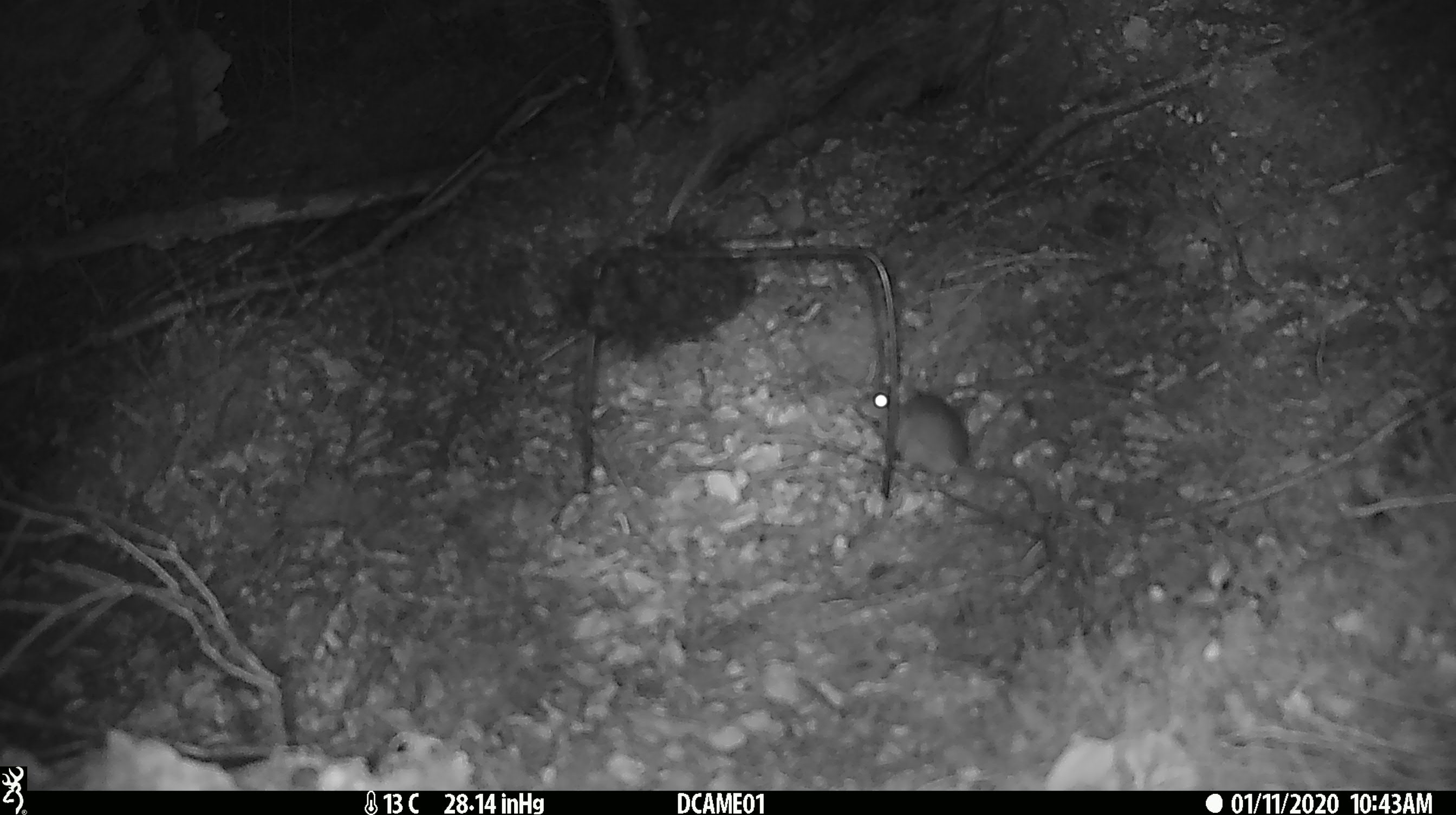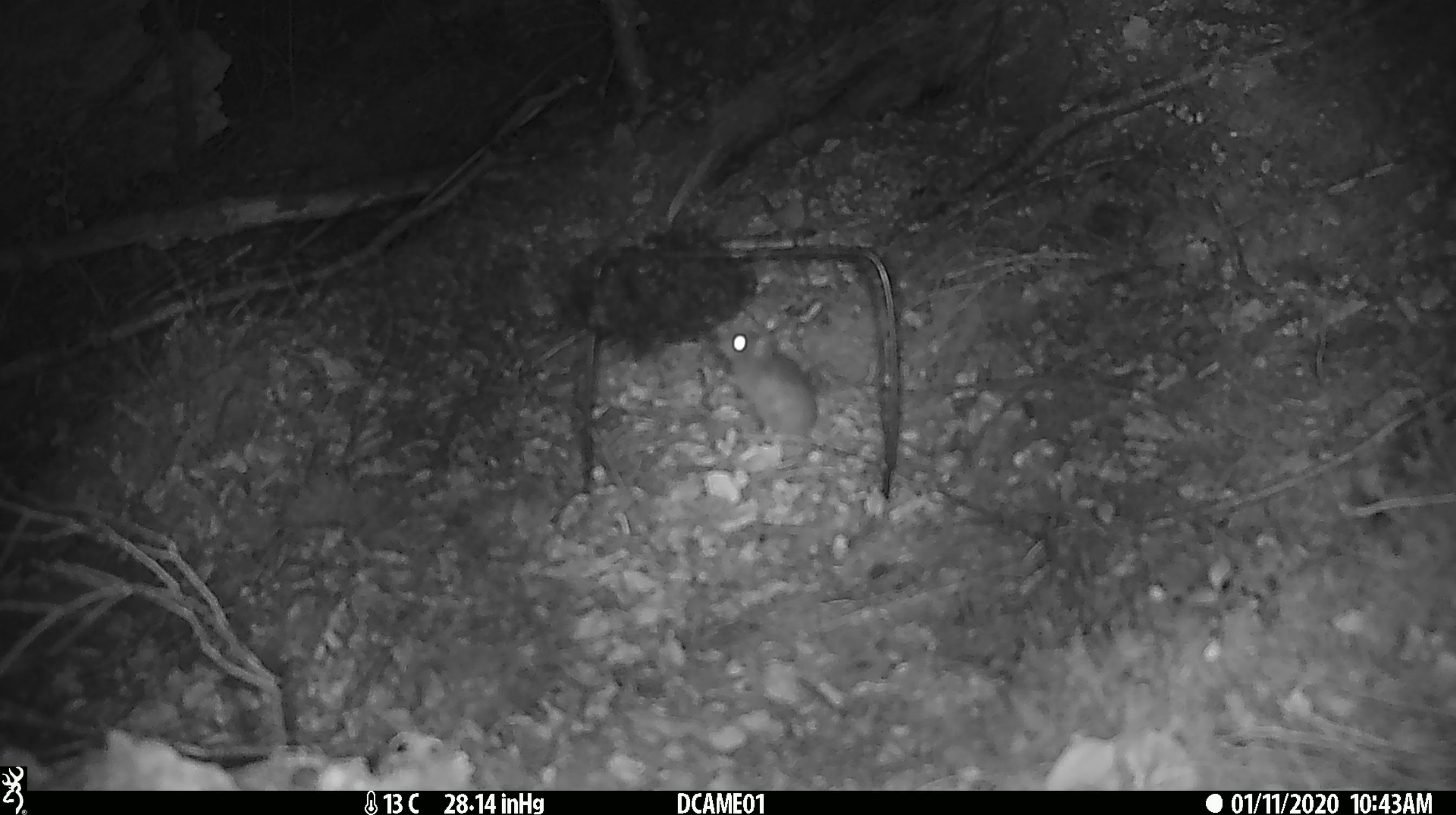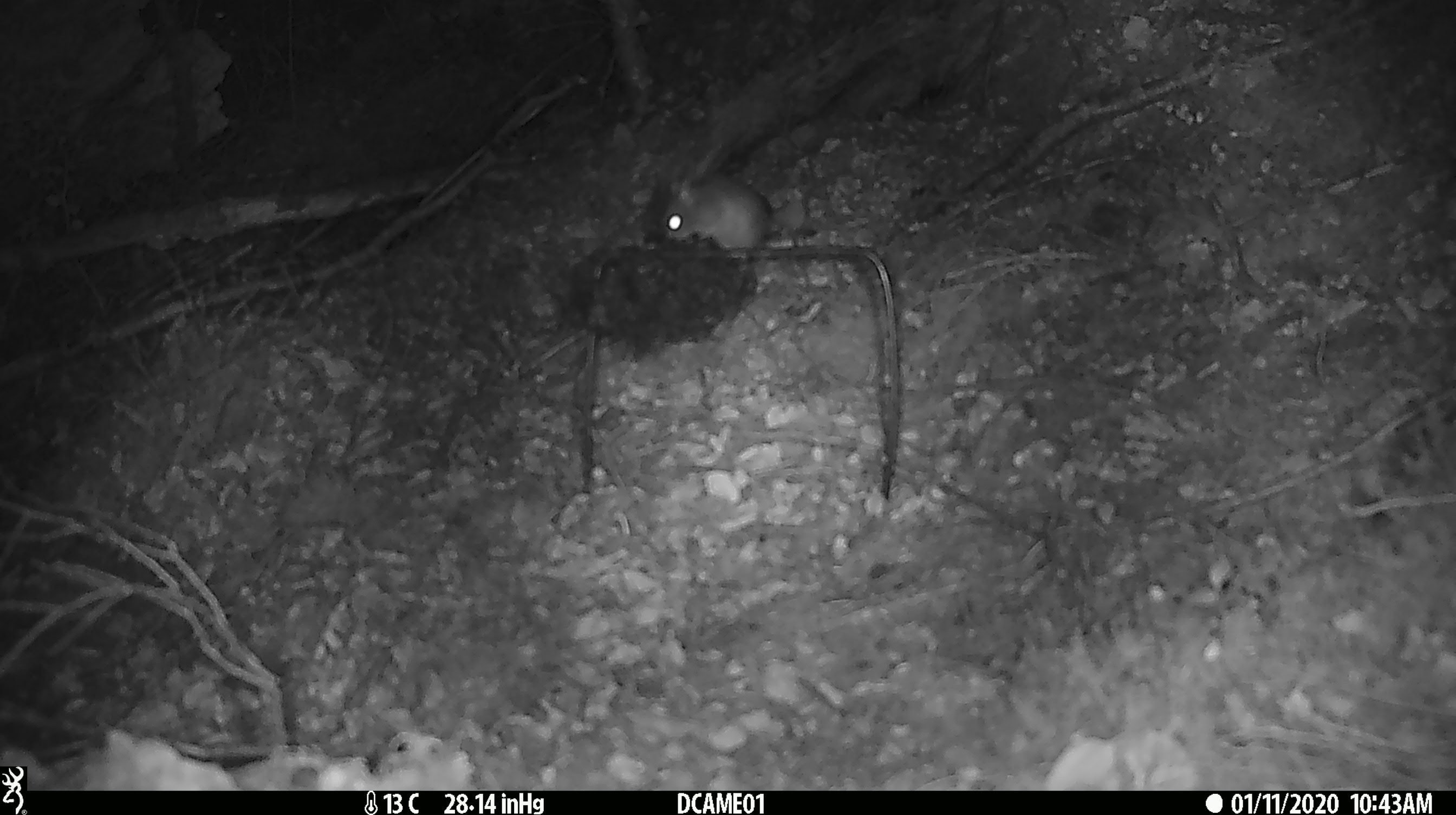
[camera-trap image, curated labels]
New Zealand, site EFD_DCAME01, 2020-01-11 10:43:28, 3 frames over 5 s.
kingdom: Animalia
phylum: Chordata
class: Mammalia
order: Rodentia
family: Muridae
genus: Mus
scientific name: Mus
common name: mouse